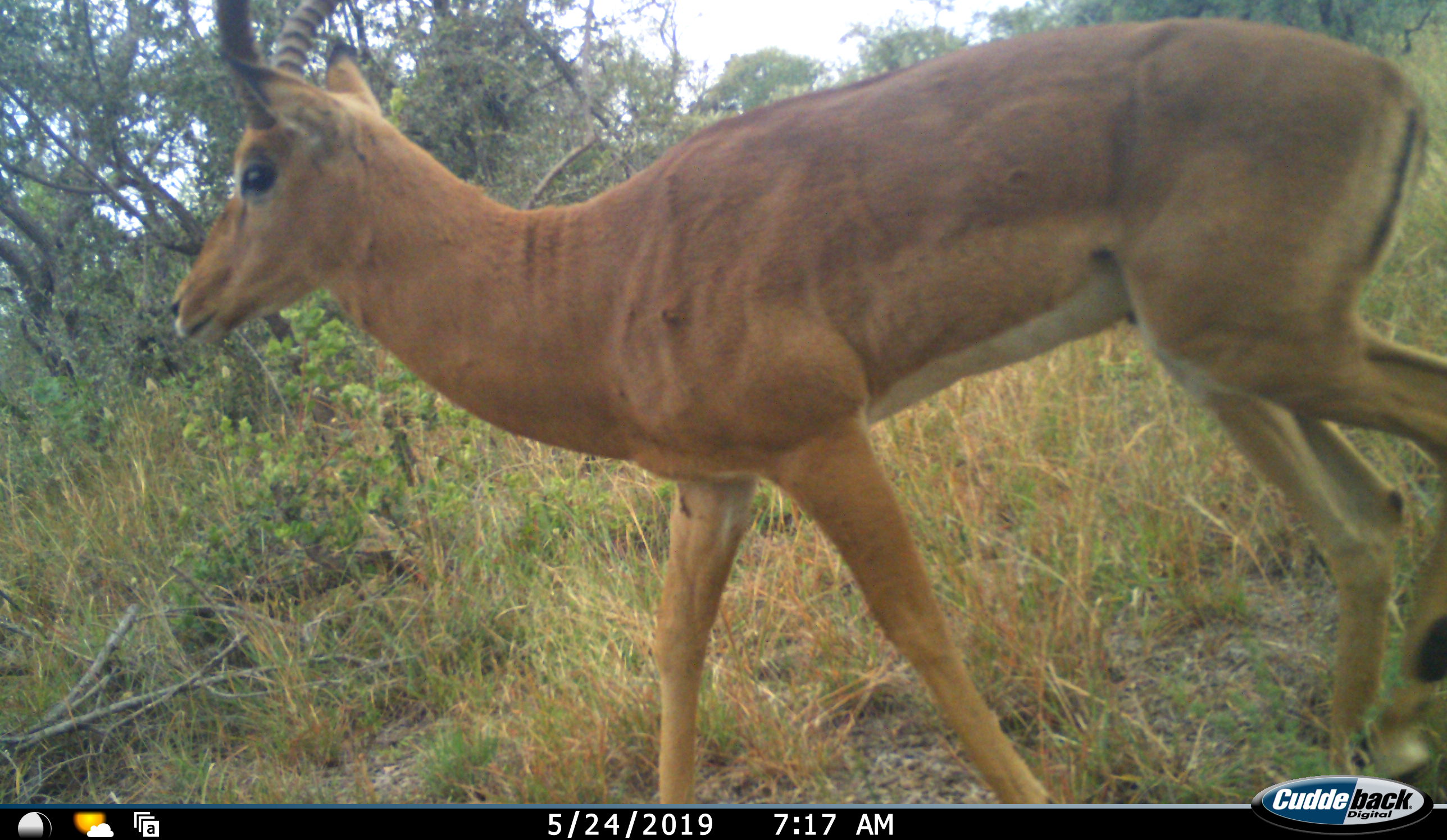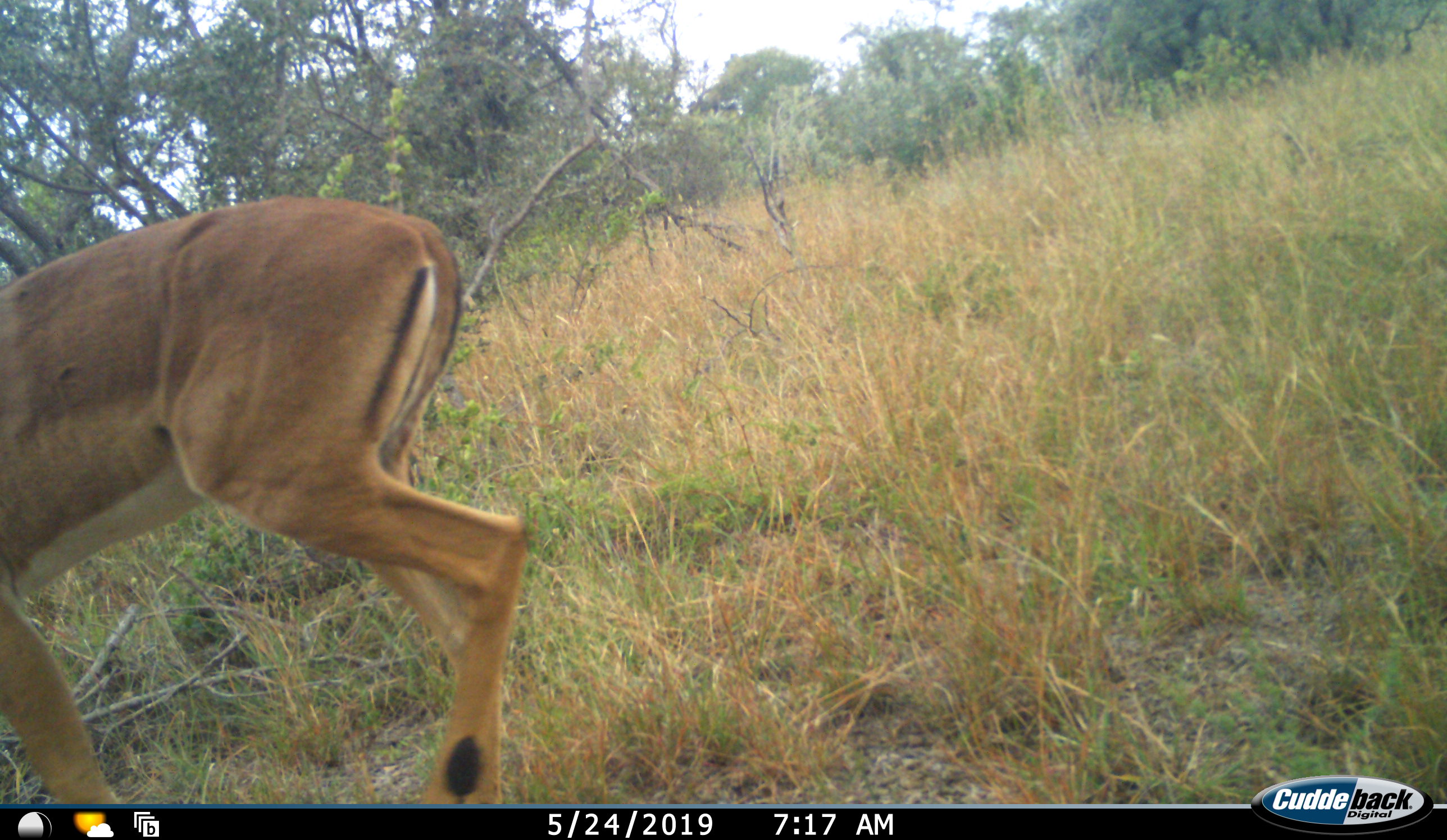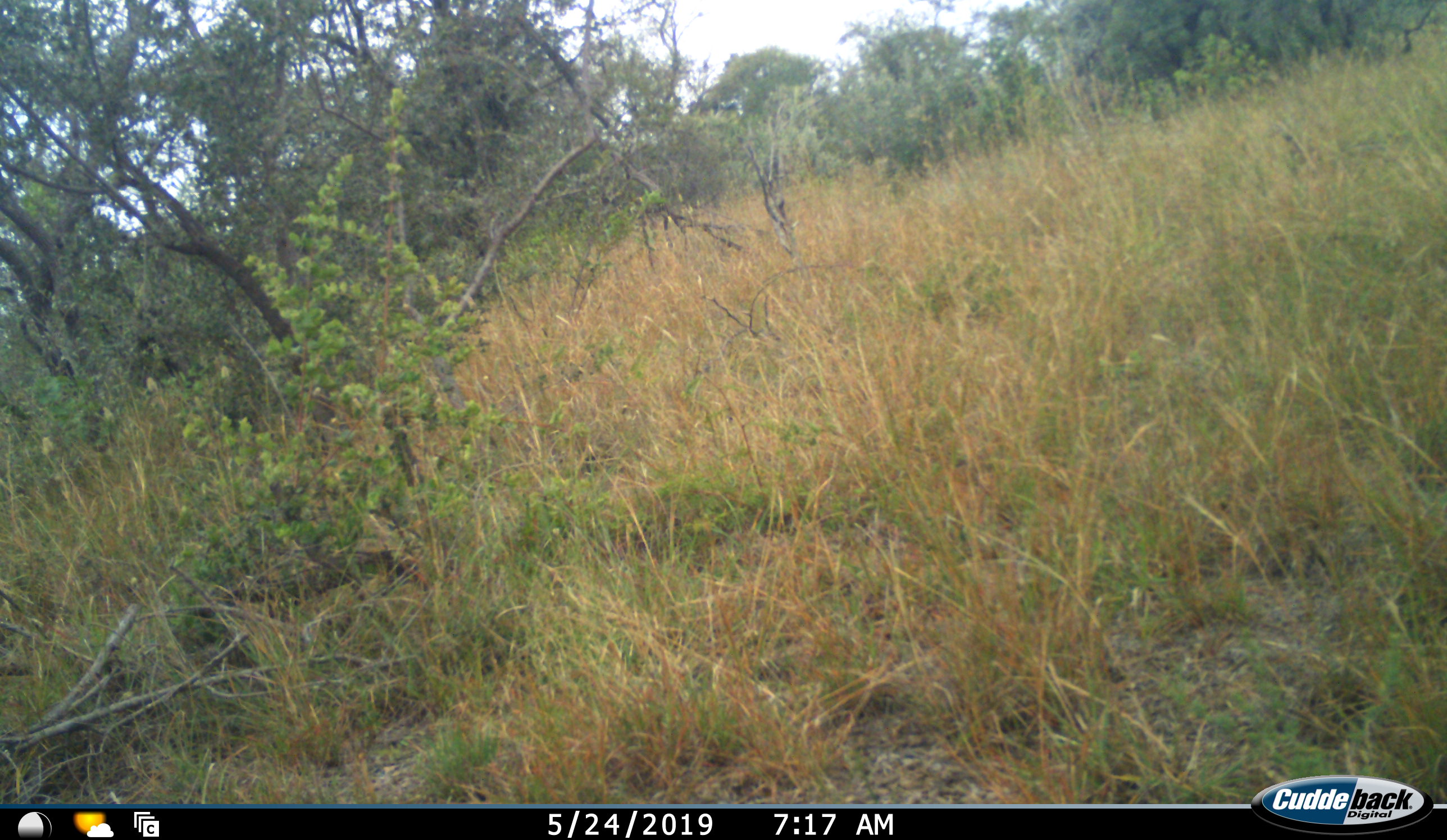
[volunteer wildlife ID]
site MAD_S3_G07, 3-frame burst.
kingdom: Animalia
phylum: Chordata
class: Mammalia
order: Artiodactyla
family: Bovidae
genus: Aepyceros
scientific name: Aepyceros melampus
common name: impala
Impala (Aepyceros melampus), count 1. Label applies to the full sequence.